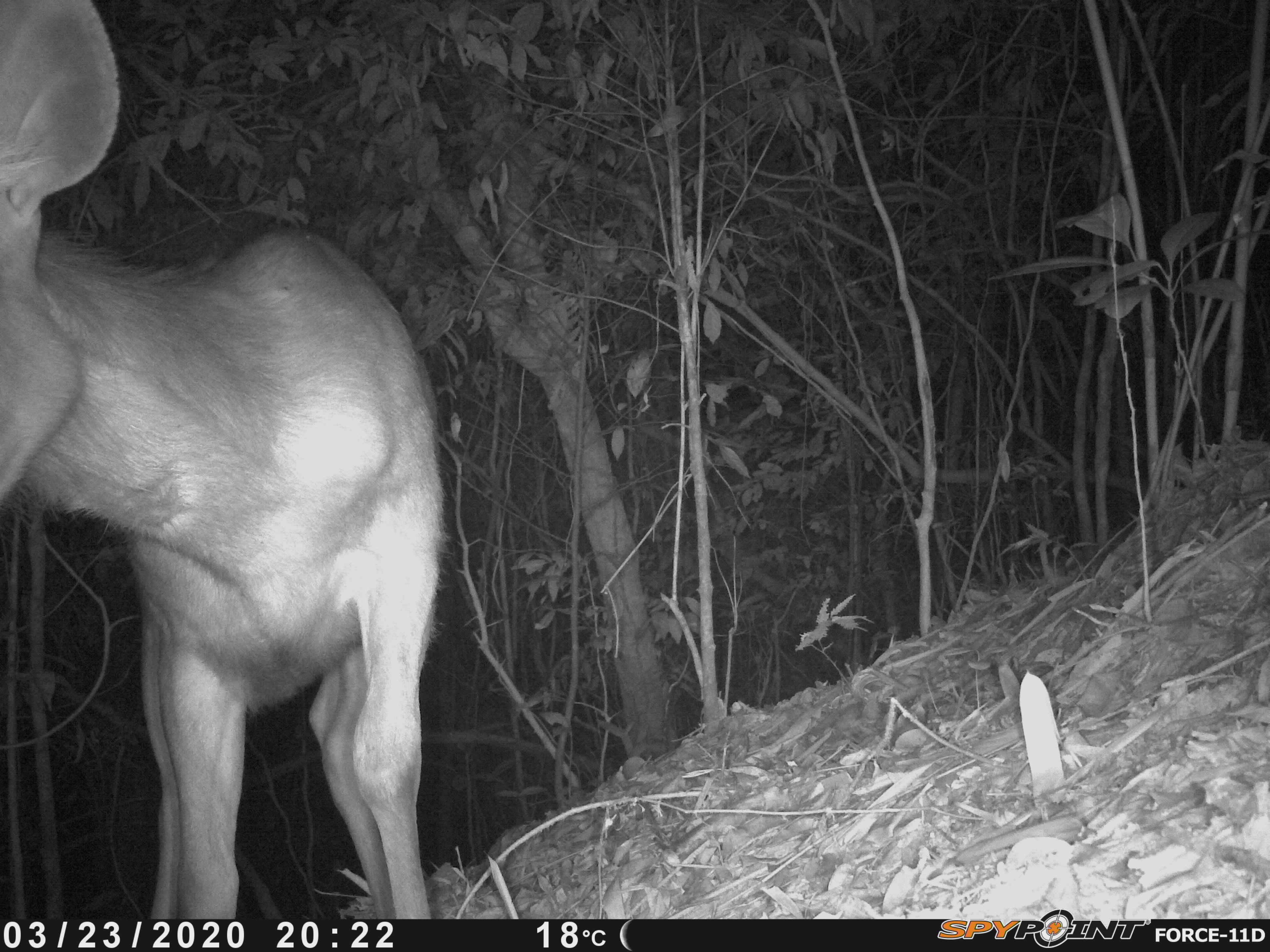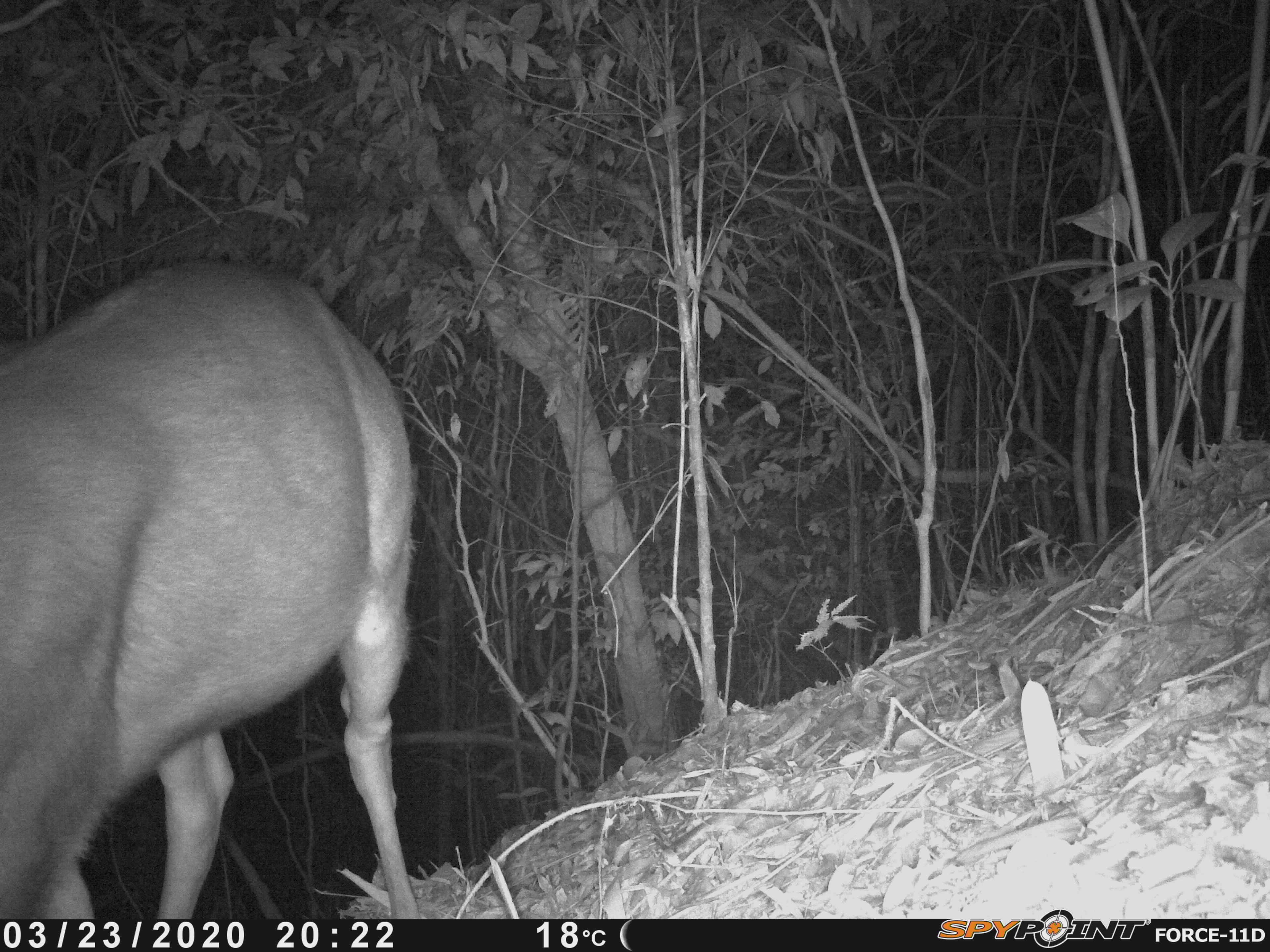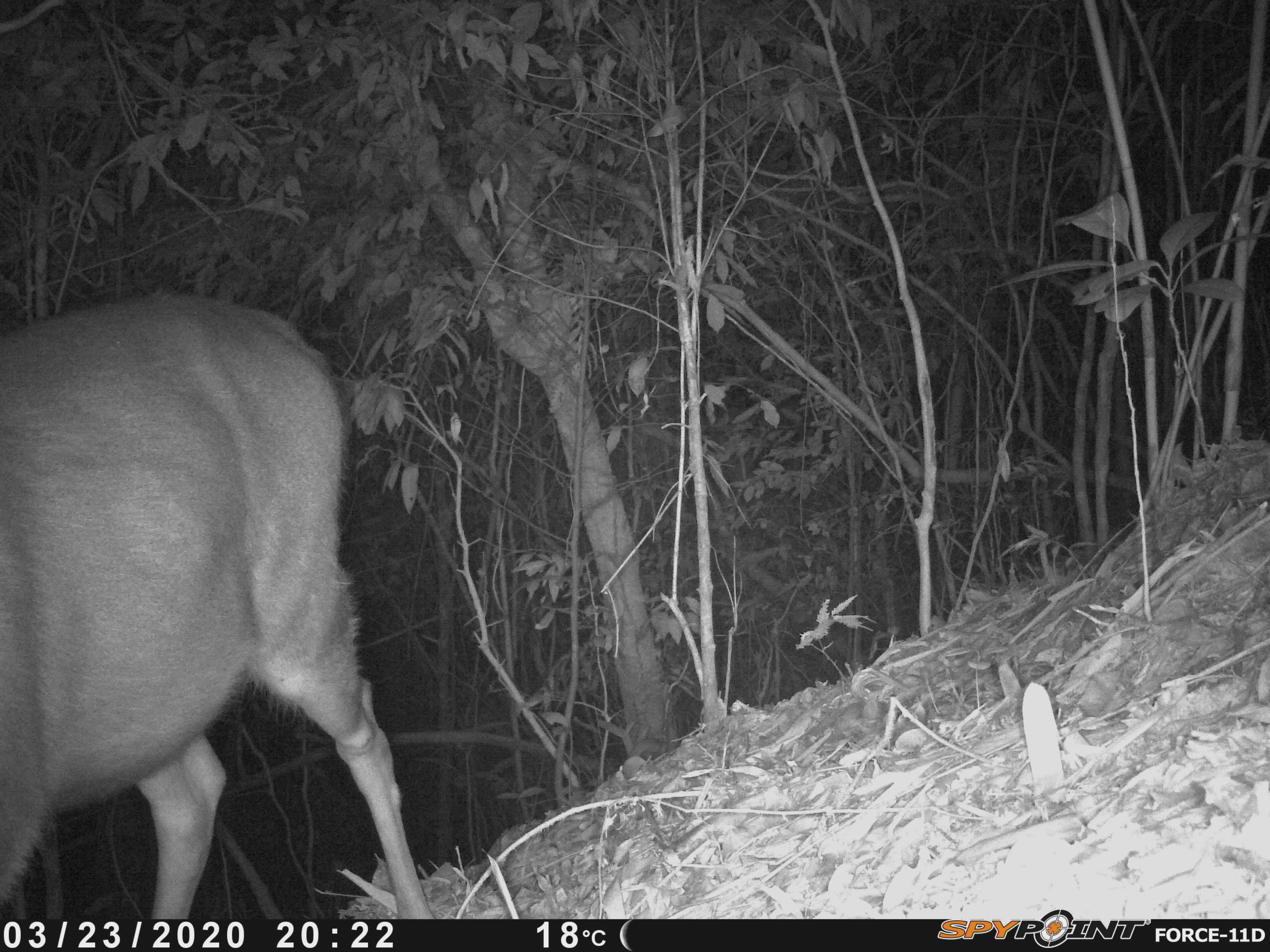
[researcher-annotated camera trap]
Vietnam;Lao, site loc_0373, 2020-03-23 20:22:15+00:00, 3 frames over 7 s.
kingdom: Animalia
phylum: Chordata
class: Mammalia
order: Artiodactyla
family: Cervidae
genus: Rusa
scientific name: Rusa unicolor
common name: sambar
Sambar (Rusa unicolor). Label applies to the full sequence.